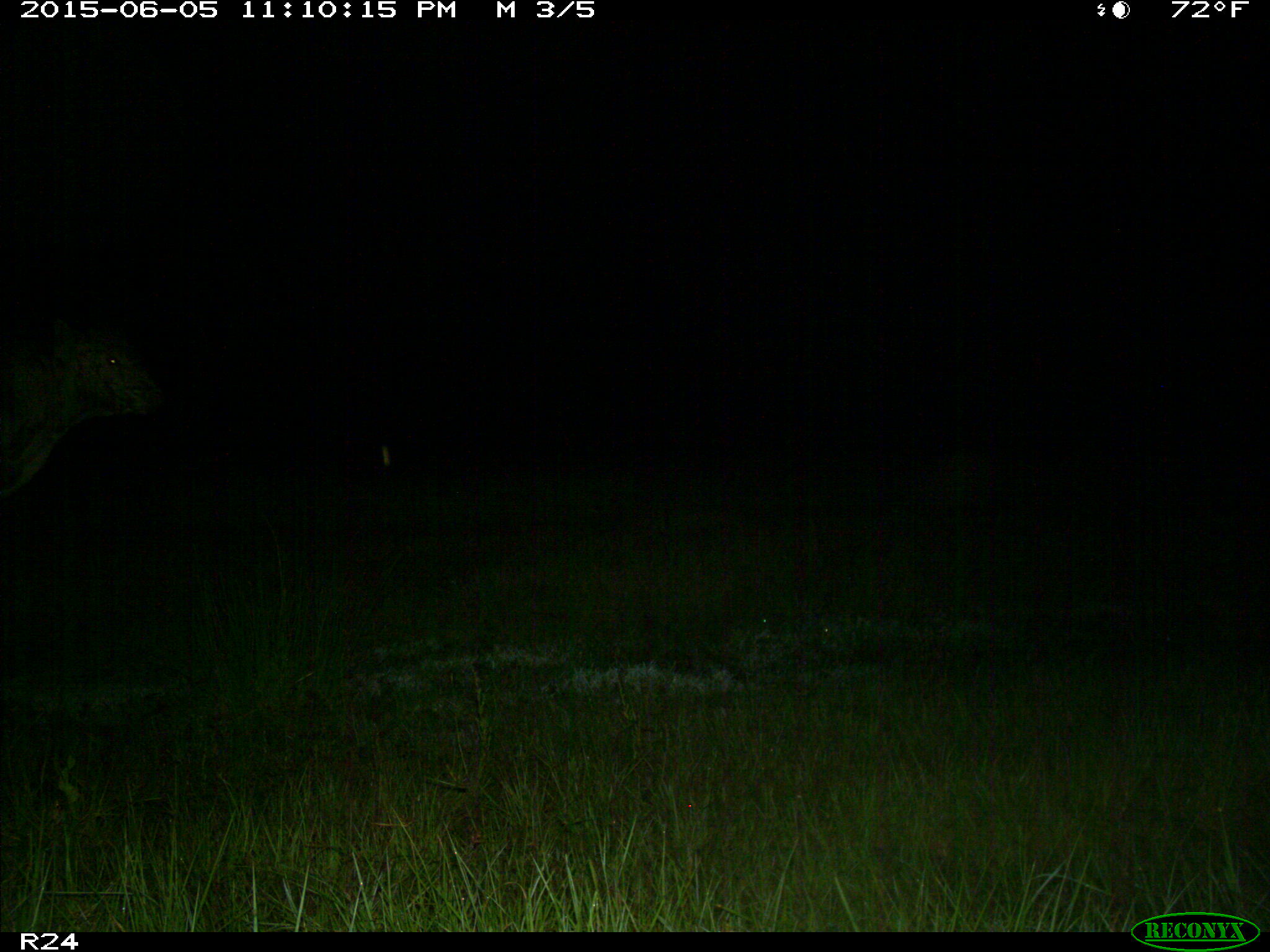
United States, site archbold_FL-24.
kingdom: Animalia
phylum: Chordata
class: Mammalia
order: Artiodactyla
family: Bovidae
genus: Bos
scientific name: Bos taurus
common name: domestic cow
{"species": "Bos taurus (domestic cow)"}